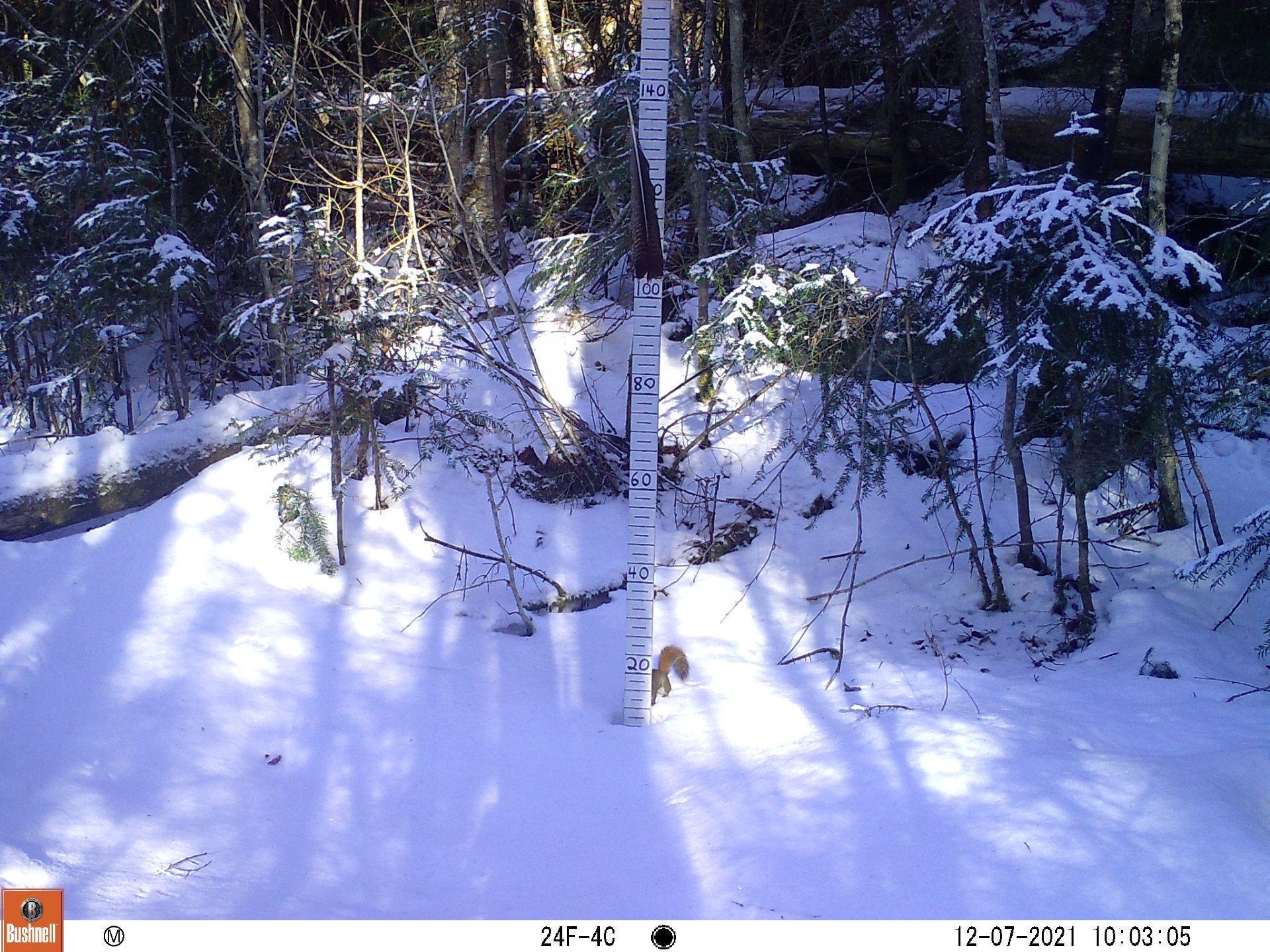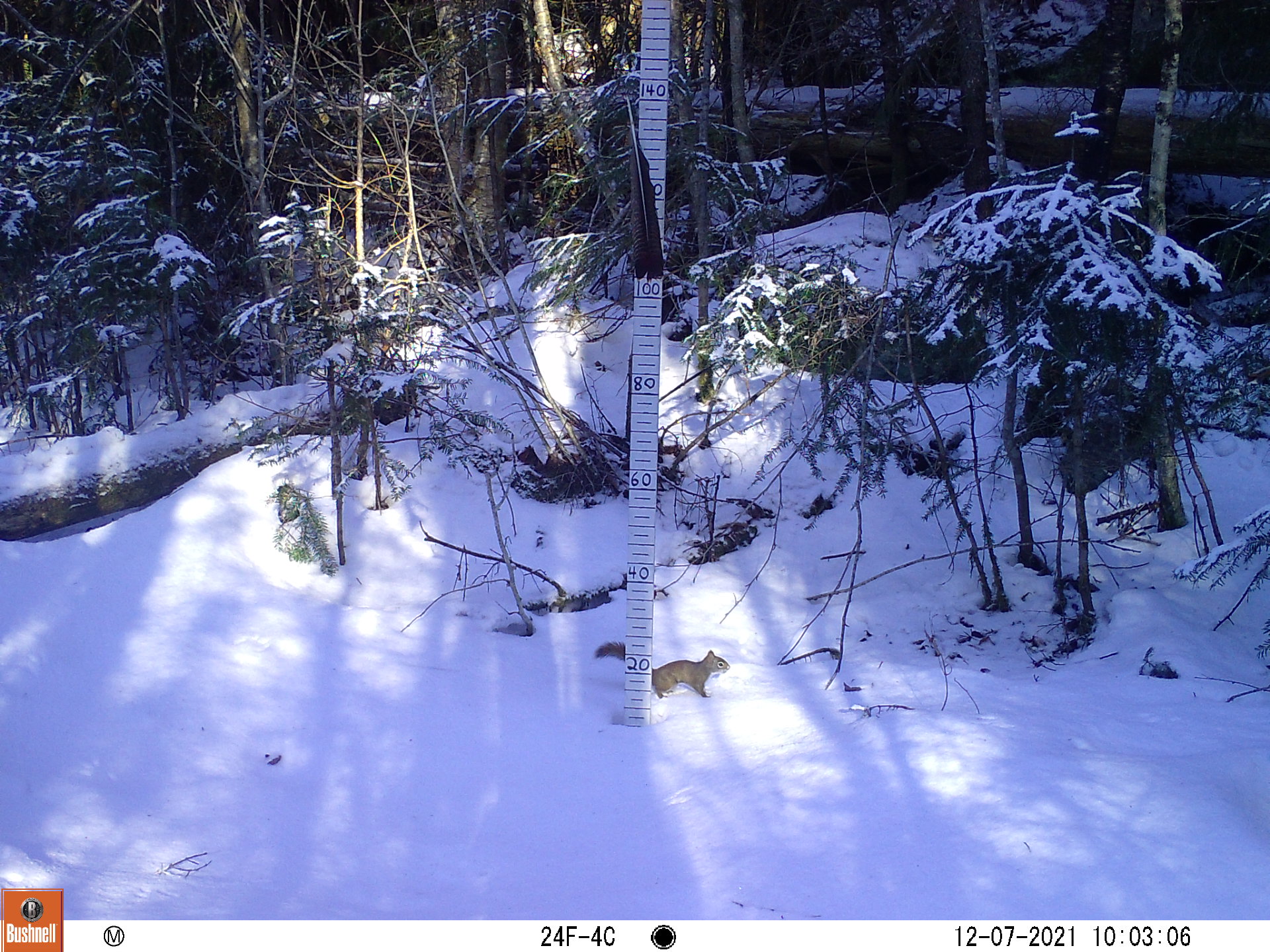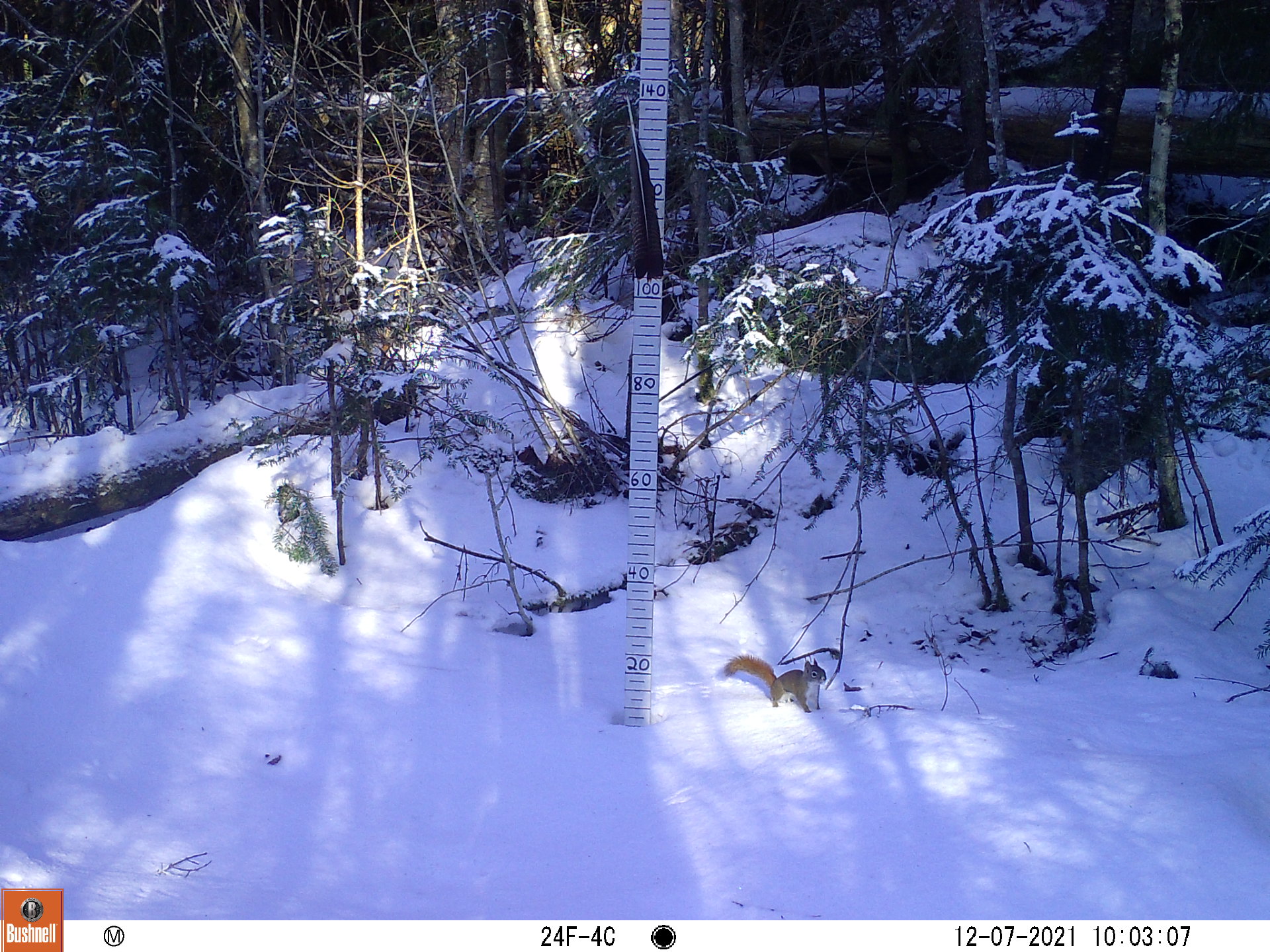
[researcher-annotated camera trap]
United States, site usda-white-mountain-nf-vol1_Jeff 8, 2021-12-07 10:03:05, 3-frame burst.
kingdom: Animalia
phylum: Chordata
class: Mammalia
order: Rodentia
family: Sciuridae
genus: Tamiasciurus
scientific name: Tamiasciurus hudsonicus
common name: red squirrel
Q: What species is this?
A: Red squirrel (Tamiasciurus hudsonicus).